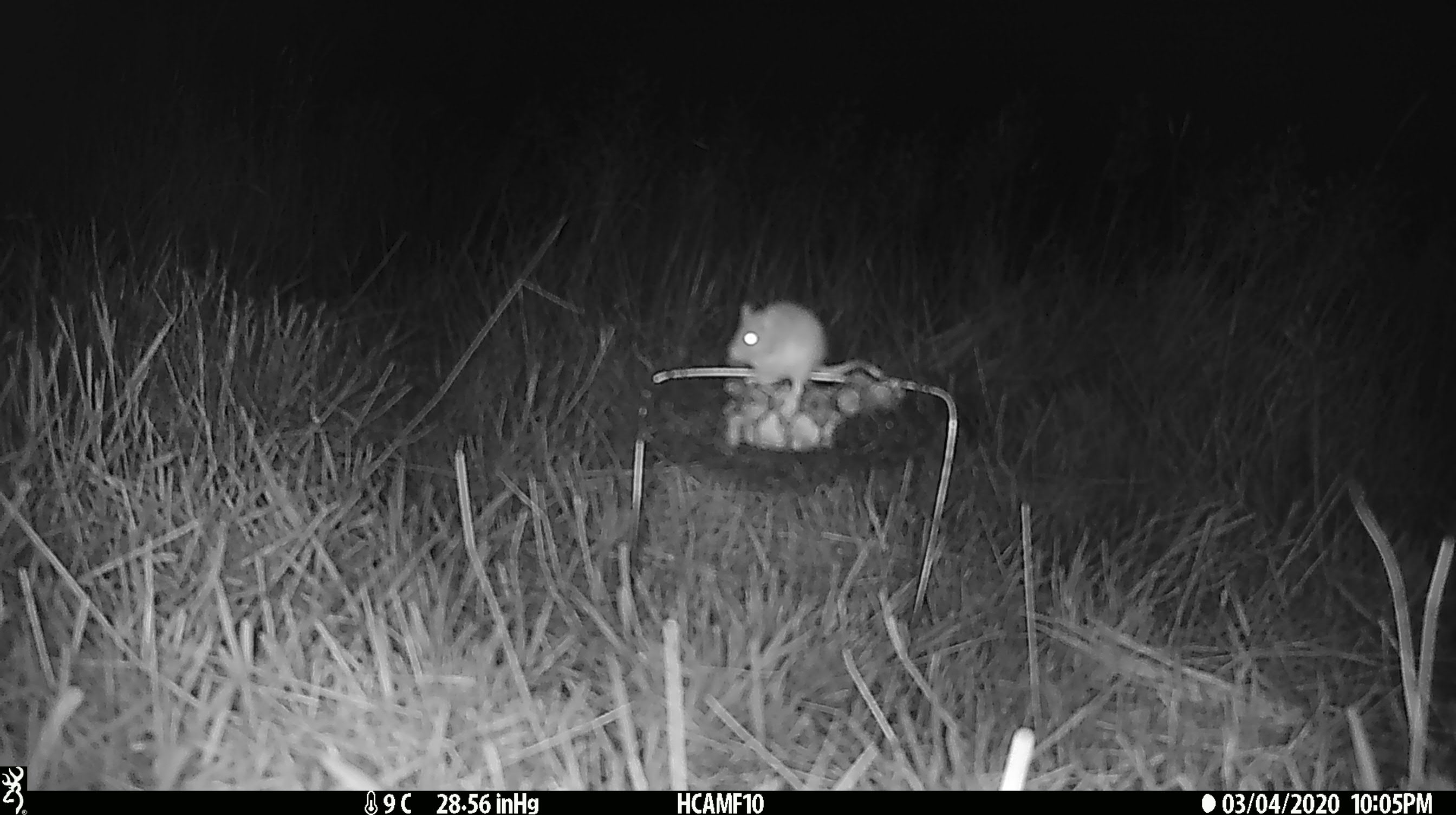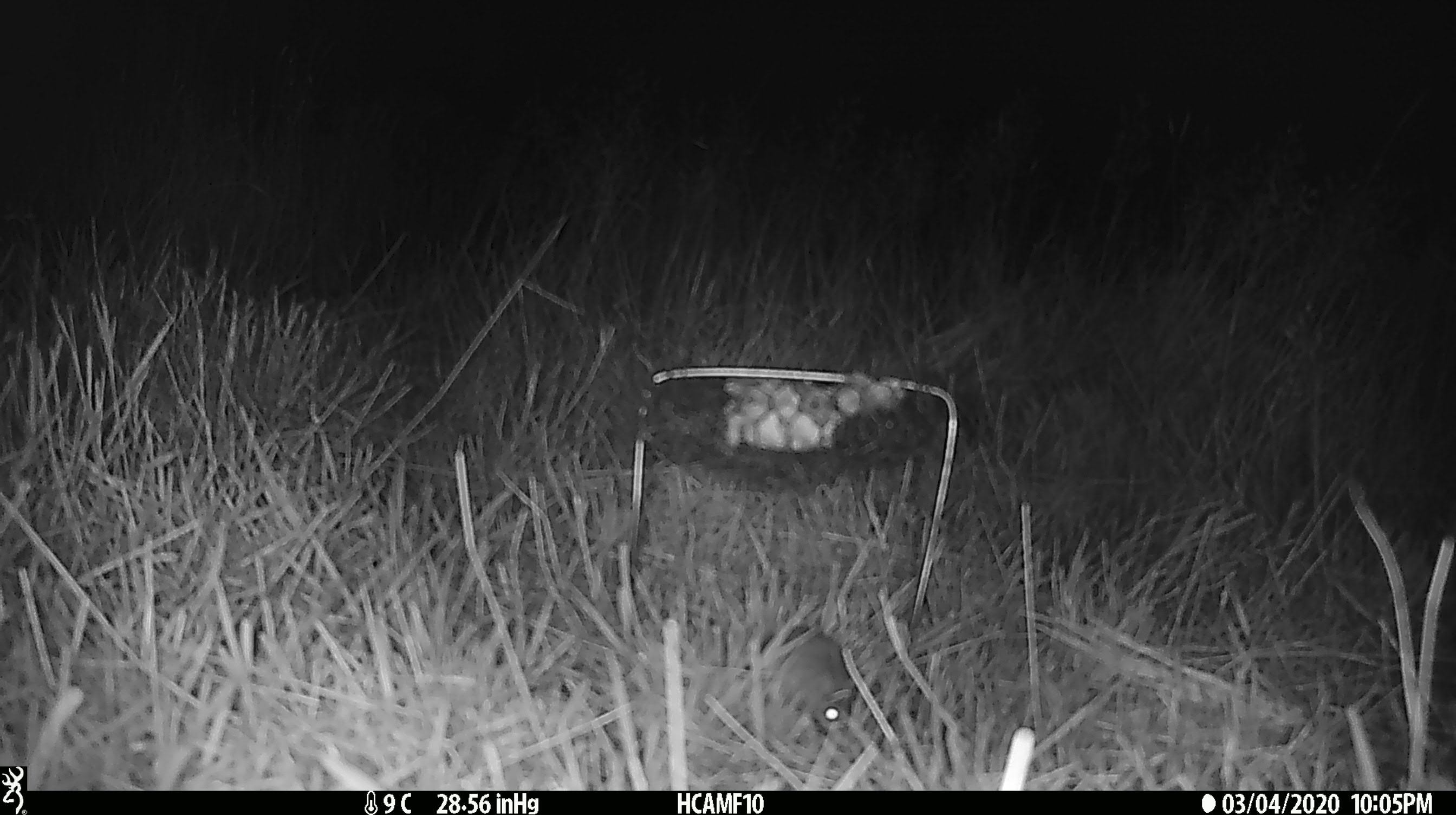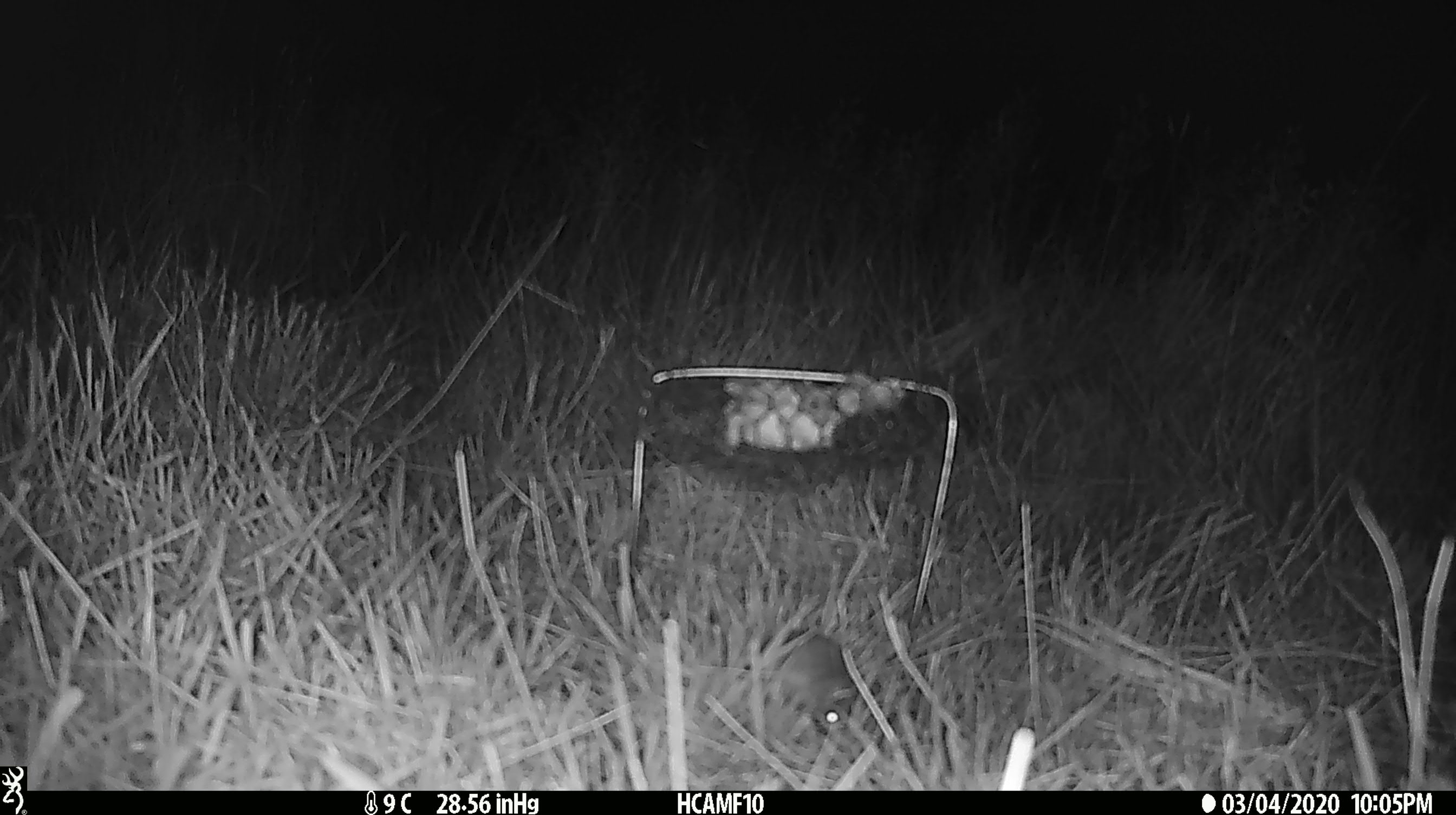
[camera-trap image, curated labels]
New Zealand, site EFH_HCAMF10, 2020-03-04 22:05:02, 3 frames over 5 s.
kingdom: Animalia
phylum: Chordata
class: Mammalia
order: Rodentia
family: Muridae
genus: Mus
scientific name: Mus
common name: mouse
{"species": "mouse (Mus)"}